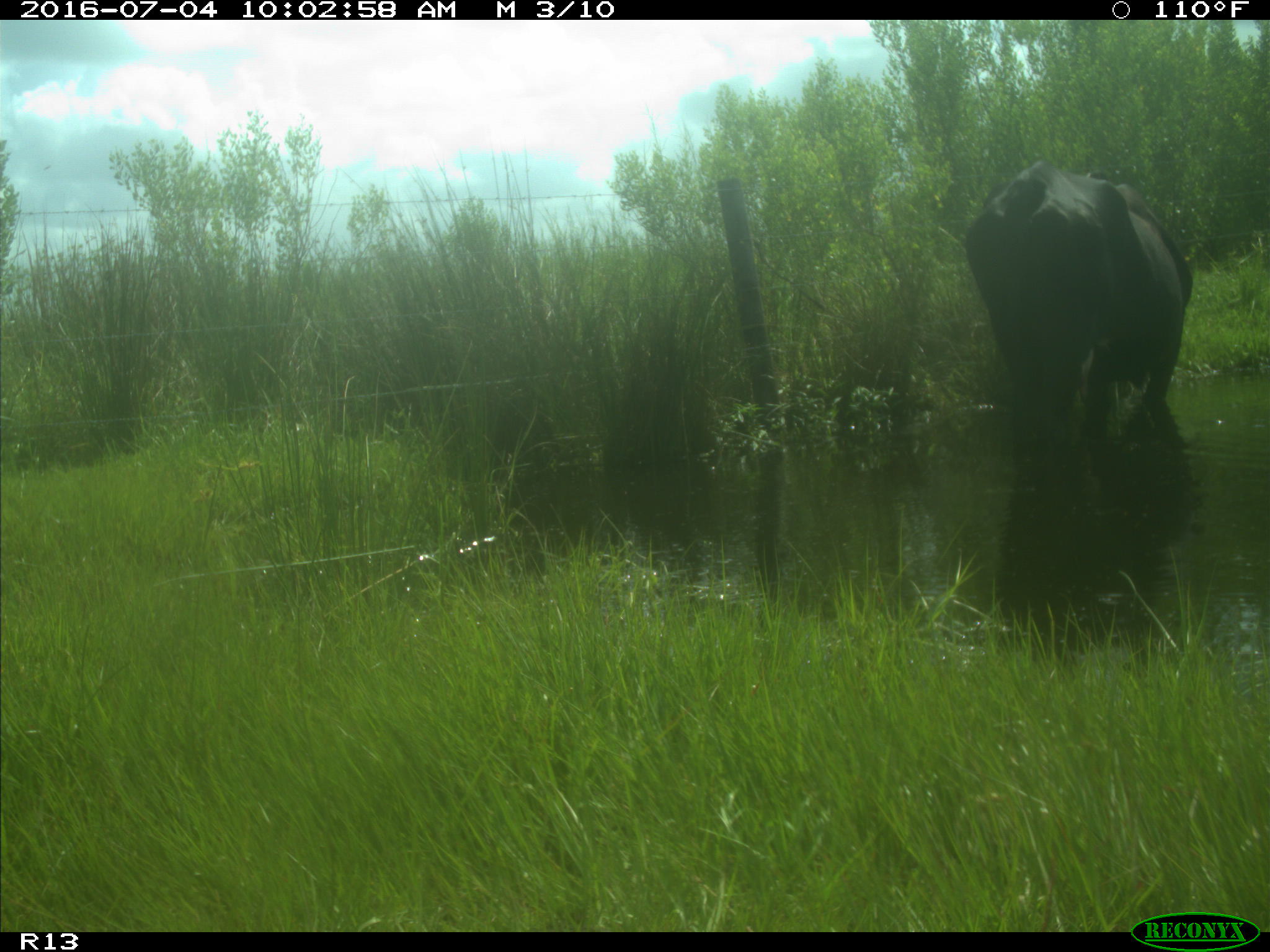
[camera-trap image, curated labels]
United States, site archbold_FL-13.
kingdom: Animalia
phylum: Chordata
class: Mammalia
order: Artiodactyla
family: Bovidae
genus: Bos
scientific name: Bos taurus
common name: domestic cow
Bos taurus (domestic cow).